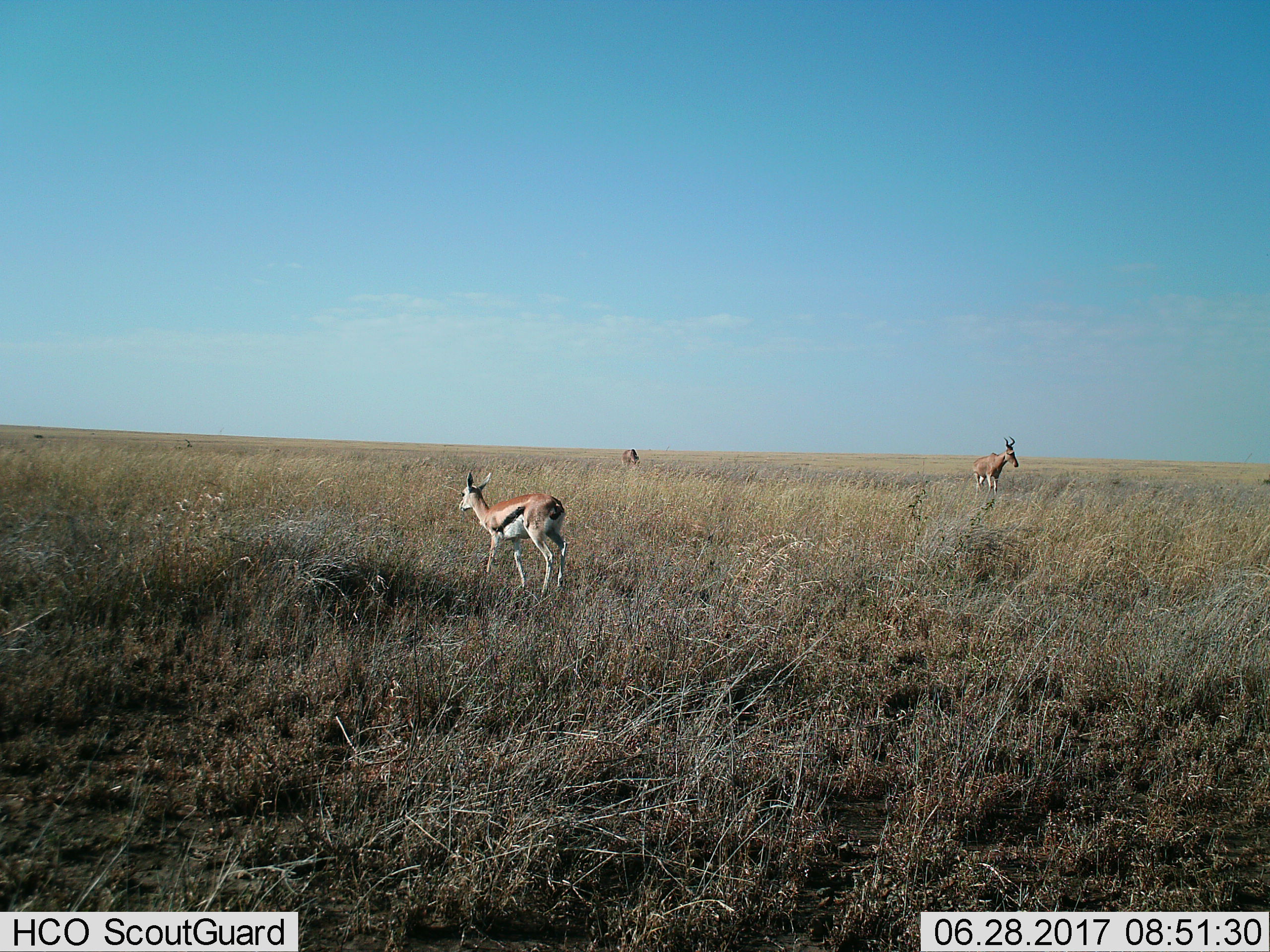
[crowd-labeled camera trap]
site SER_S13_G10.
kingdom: Animalia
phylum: Chordata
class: Mammalia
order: Artiodactyla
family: Bovidae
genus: Eudorcas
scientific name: Eudorcas thomsonii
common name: thomson's gazelle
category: gazellethomsons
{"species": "gazellethomsons (thomson's gazelle) (Eudorcas thomsonii)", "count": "1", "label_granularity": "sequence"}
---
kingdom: Animalia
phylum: Chordata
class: Mammalia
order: Artiodactyla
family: Bovidae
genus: Alcelaphus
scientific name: Alcelaphus buselaphus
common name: hartebeest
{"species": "hartebeest (Alcelaphus buselaphus)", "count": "2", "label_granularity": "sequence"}